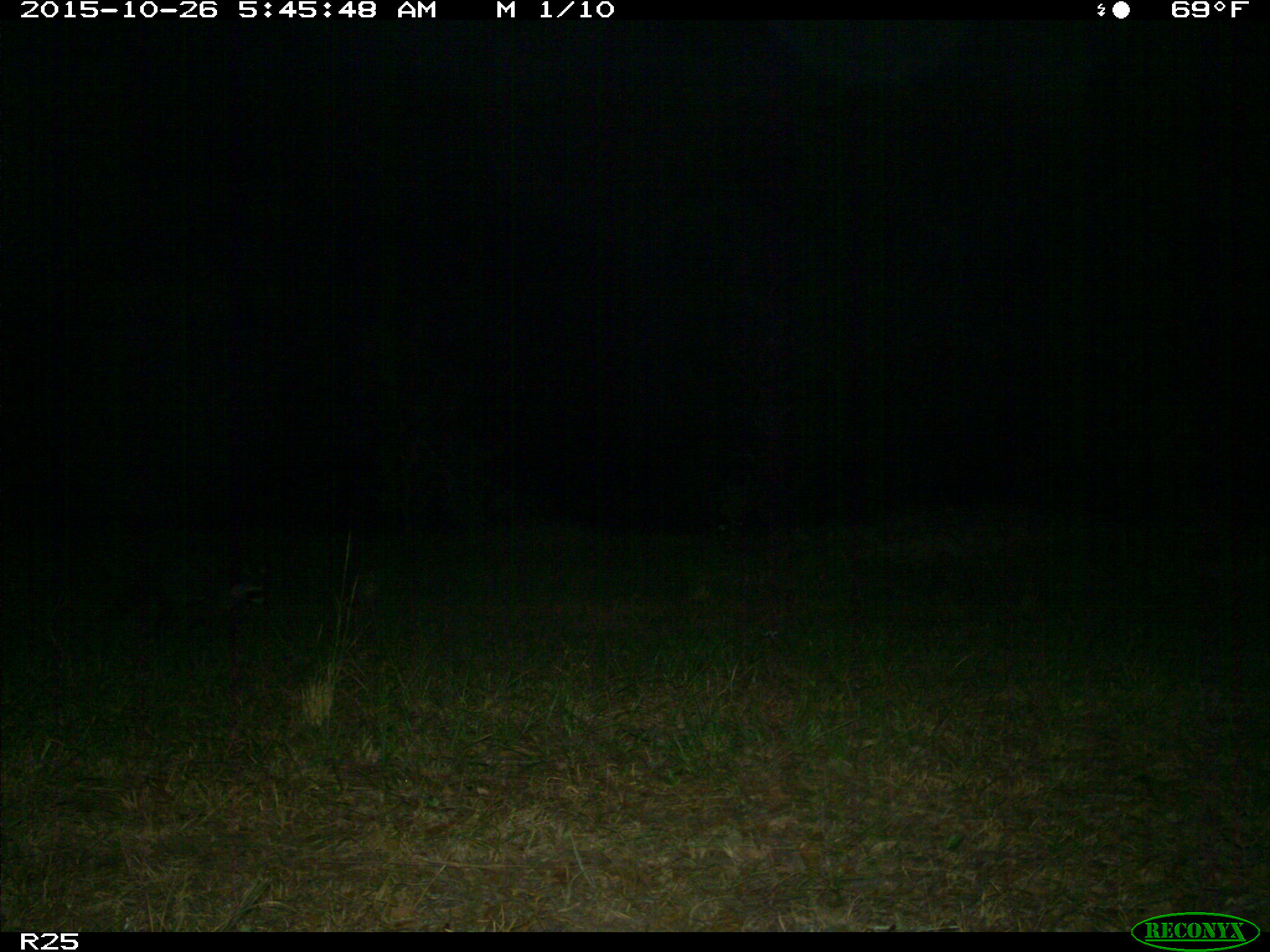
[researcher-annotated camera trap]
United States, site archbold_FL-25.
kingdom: Animalia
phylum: Chordata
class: Mammalia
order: Carnivora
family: Procyonidae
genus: Procyon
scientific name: Procyon lotor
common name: common raccoon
Procyon lotor (common raccoon).